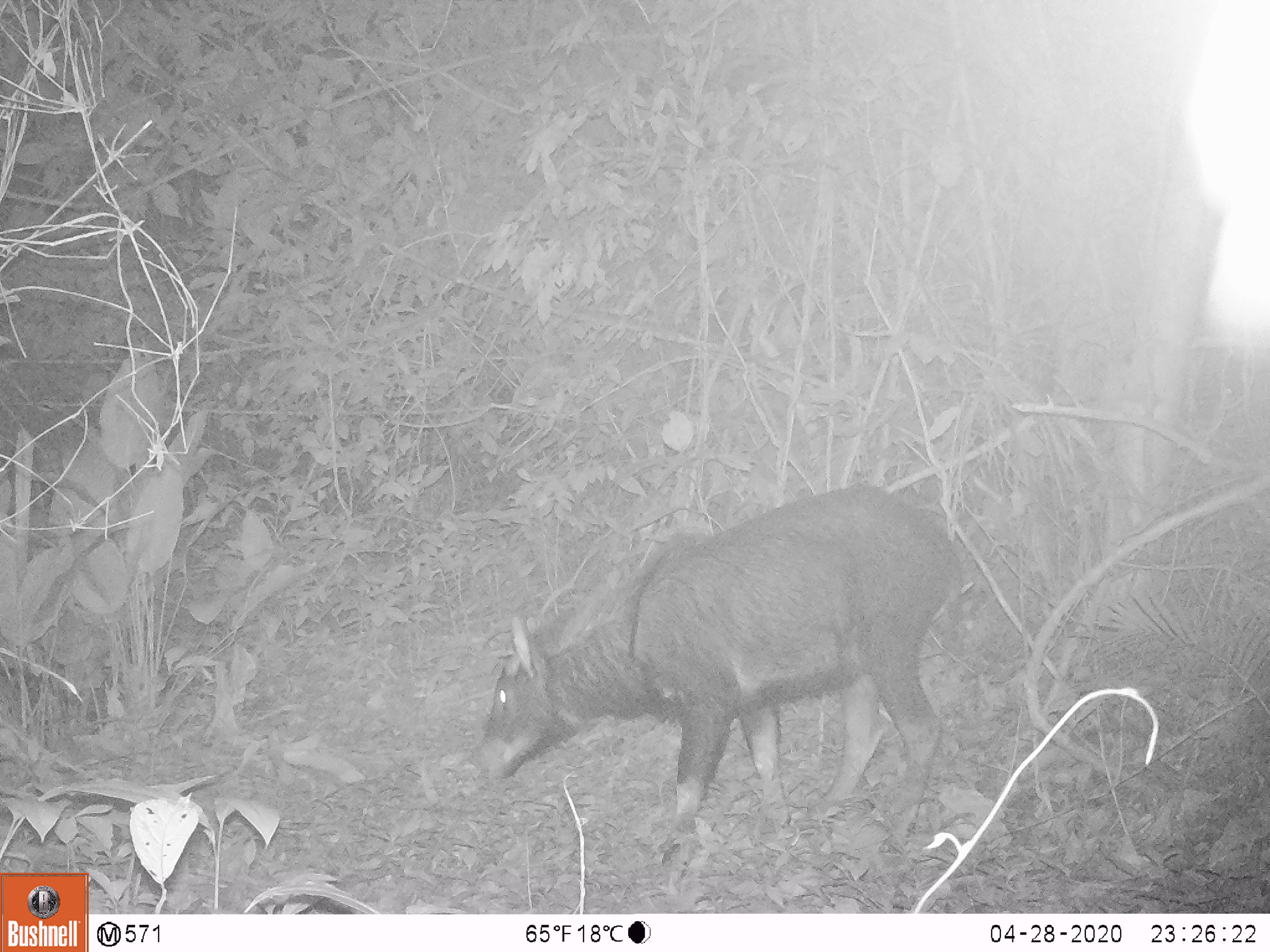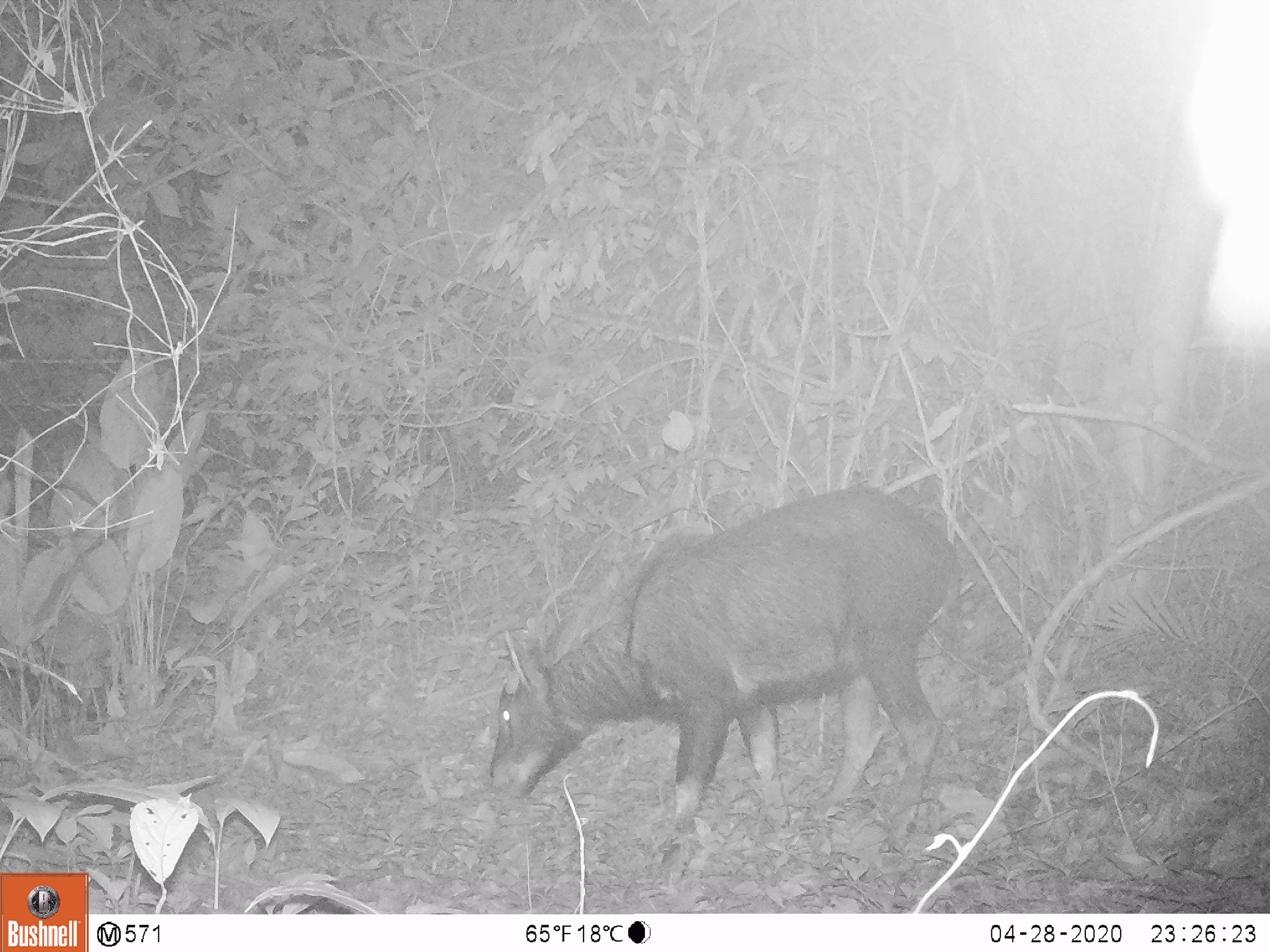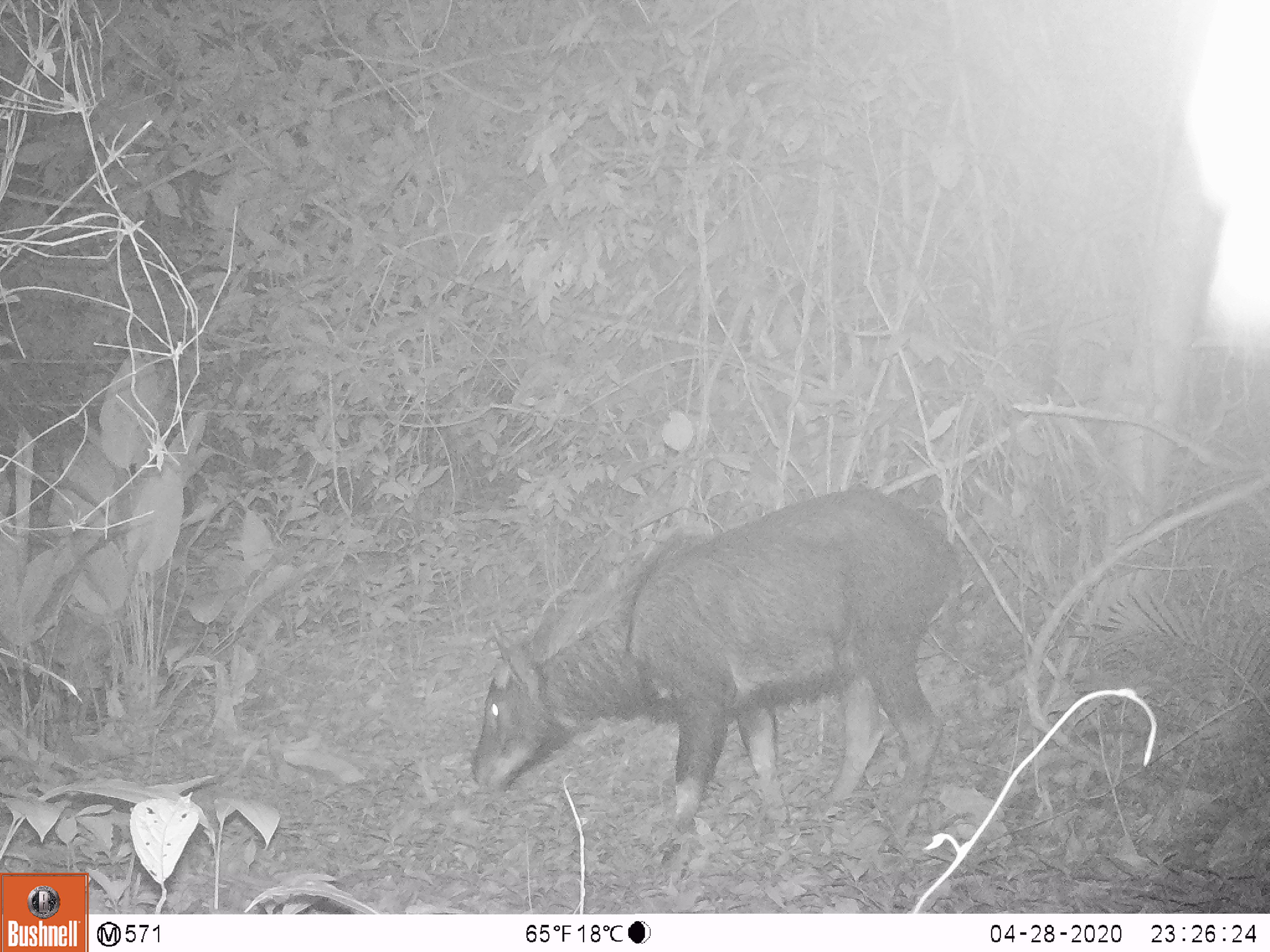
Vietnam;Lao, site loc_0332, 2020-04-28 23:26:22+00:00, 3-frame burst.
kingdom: Animalia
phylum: Chordata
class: Mammalia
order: Artiodactyla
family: Bovidae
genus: Capricornis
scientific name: Capricornis sumatraensis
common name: chinese serow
Chinese serow (Capricornis sumatraensis). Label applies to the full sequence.